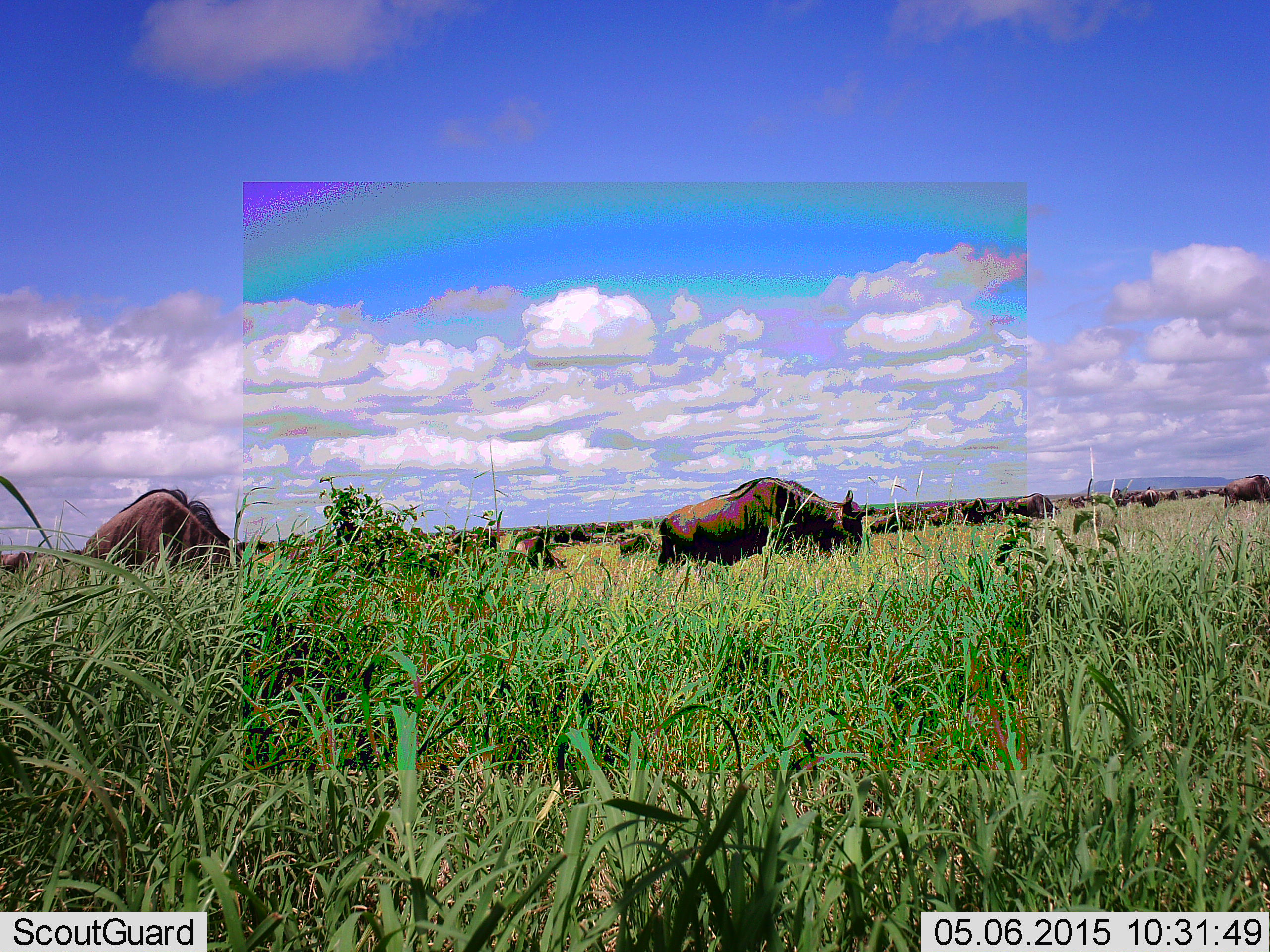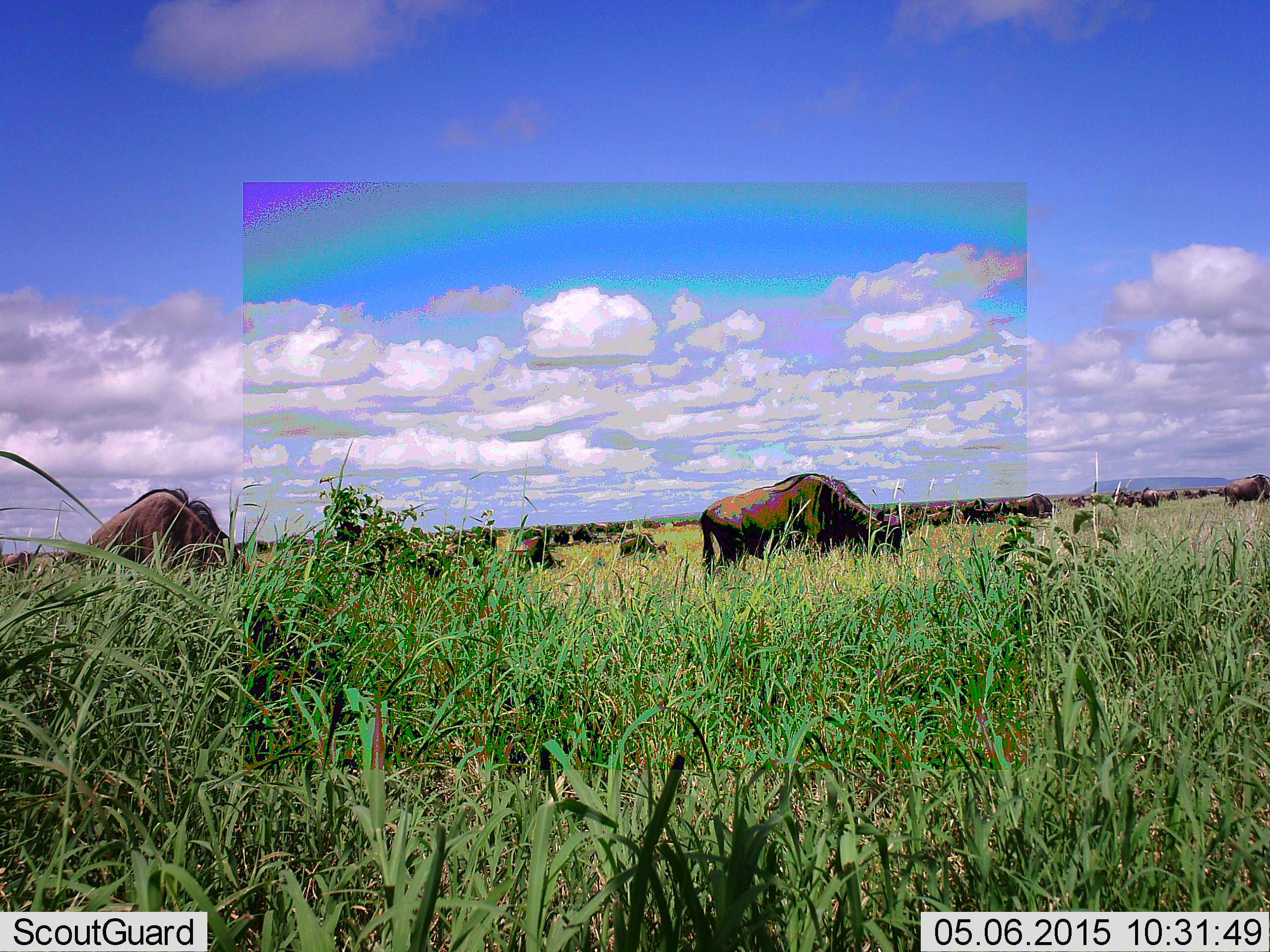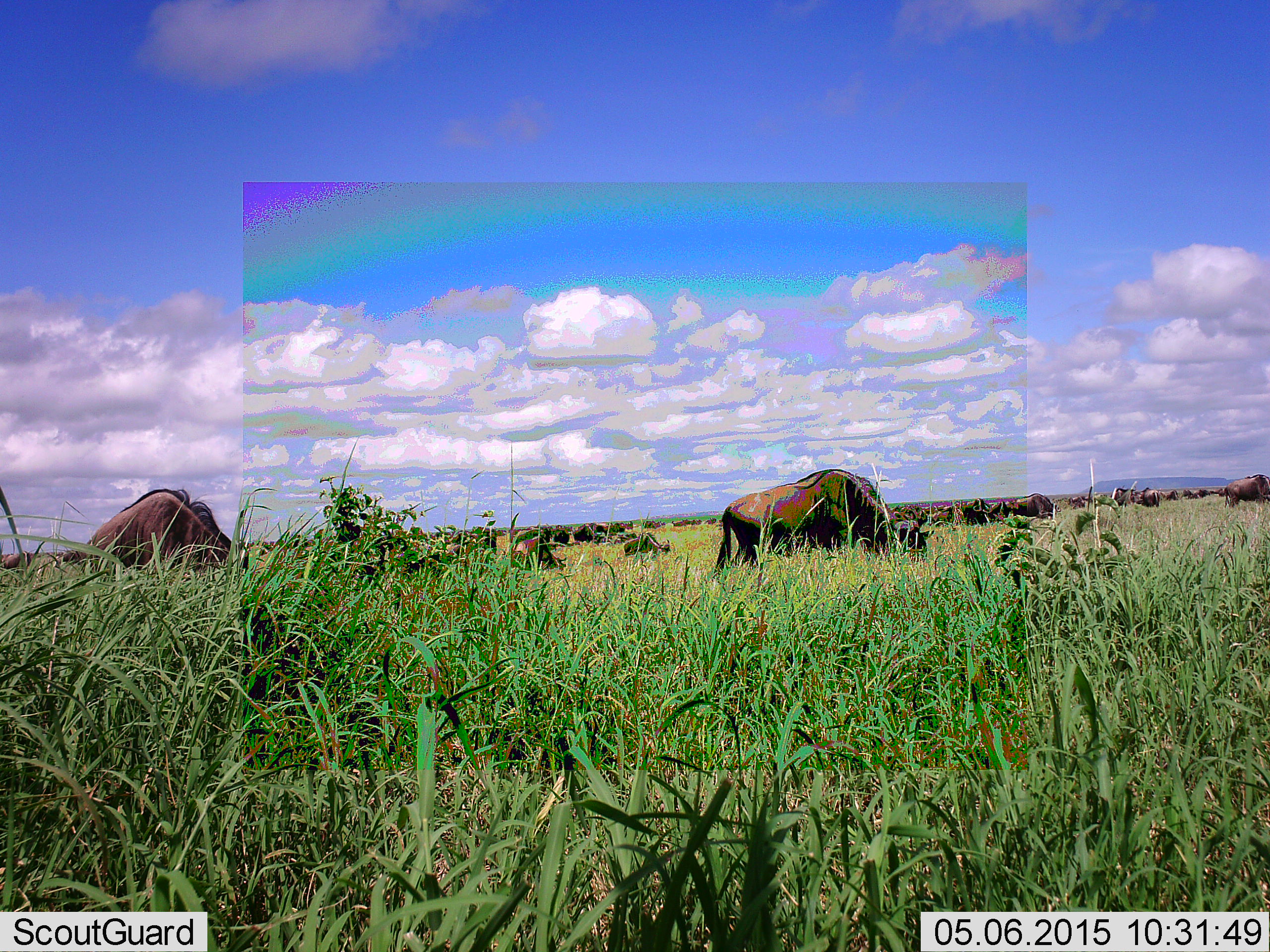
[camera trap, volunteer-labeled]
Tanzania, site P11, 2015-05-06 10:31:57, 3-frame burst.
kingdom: Animalia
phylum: Chordata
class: Mammalia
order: Artiodactyla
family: Bovidae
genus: Connochaetes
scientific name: Connochaetes taurinus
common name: blue wildebeest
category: wildebeest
Wildebeest (blue wildebeest) (Connochaetes taurinus), count 11-50. Behavior (volunteer vote fractions): standing 40%, resting 0%, moving 70%, interacting 0%. Young present (vote fraction): 0%. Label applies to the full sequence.